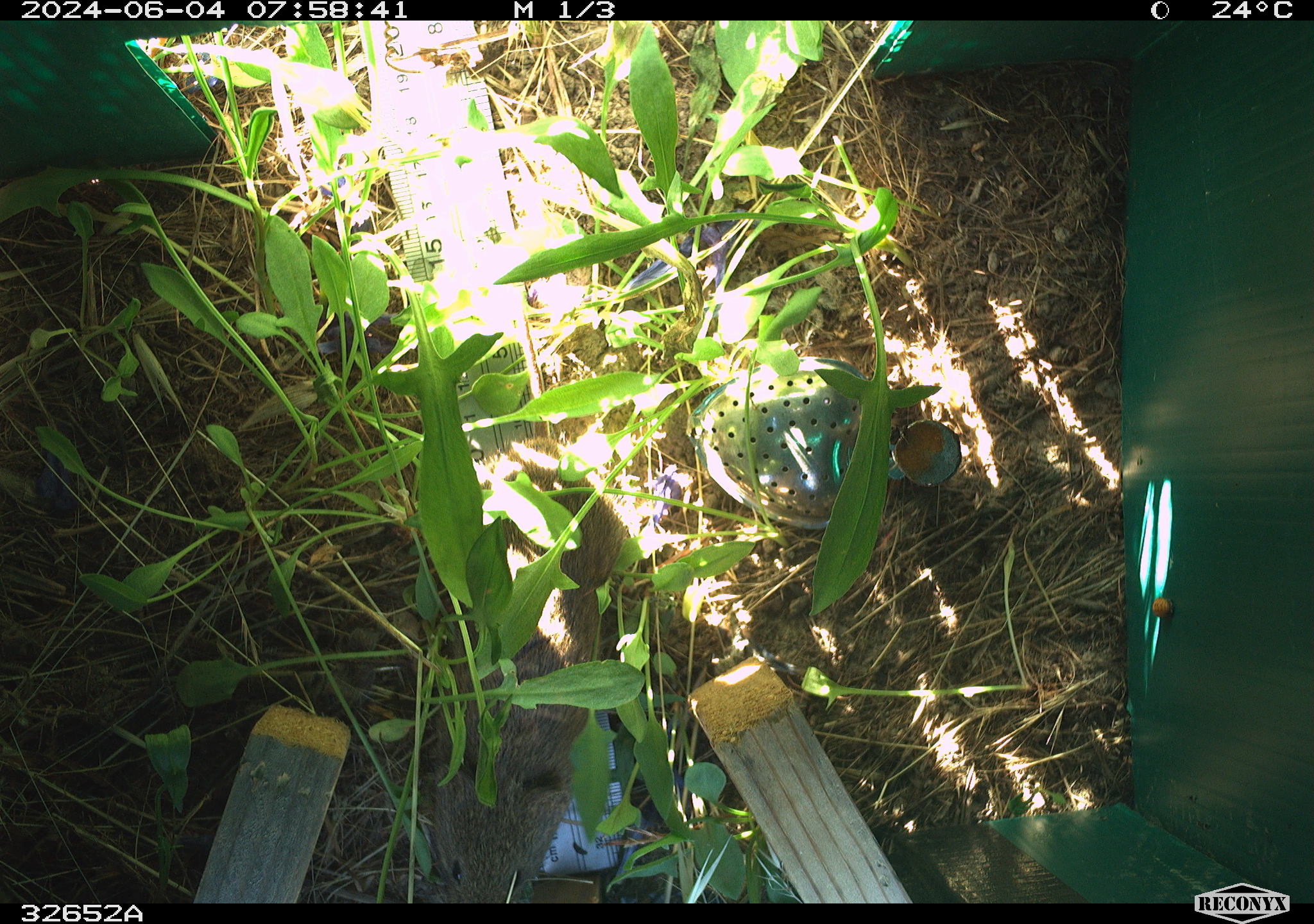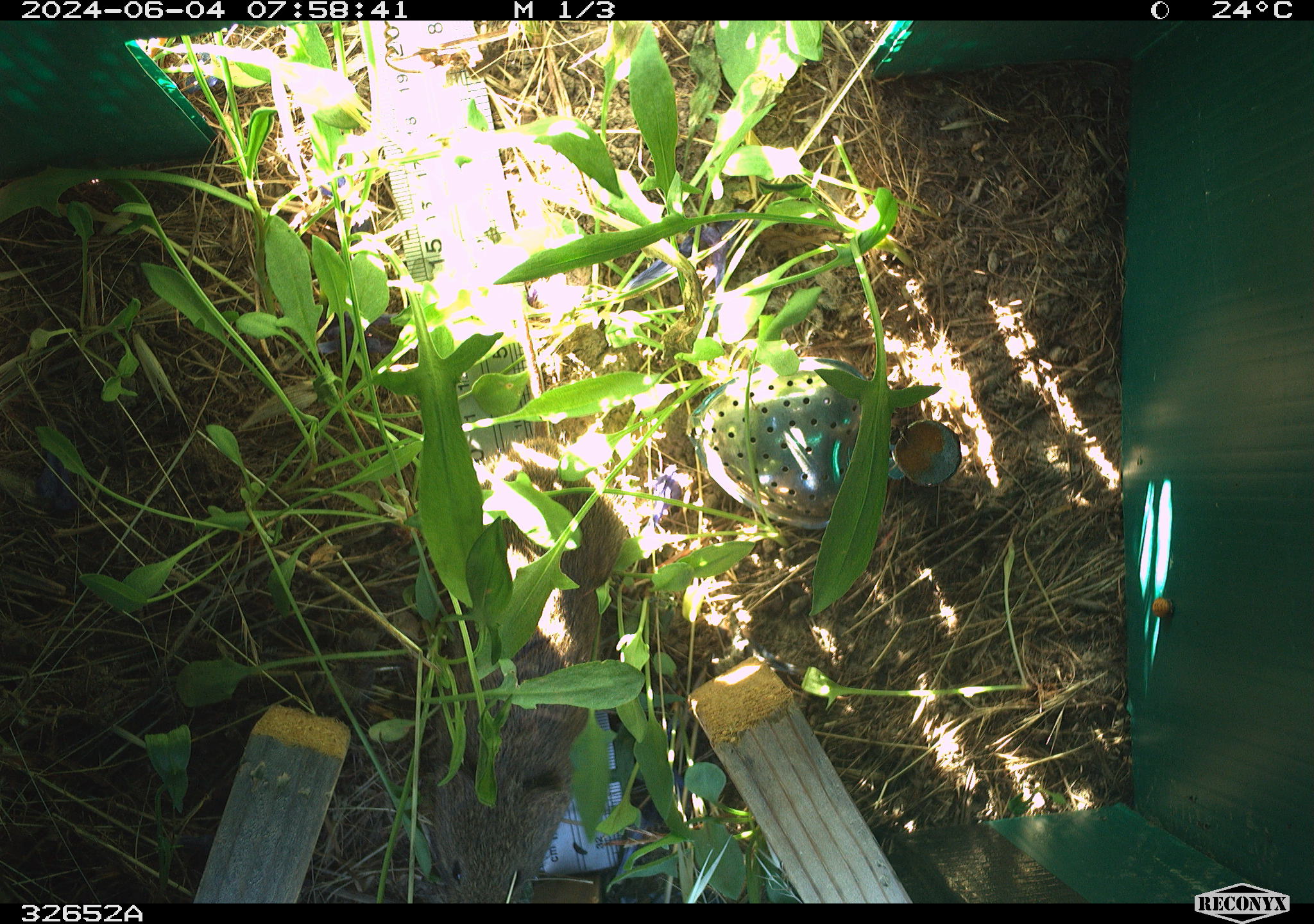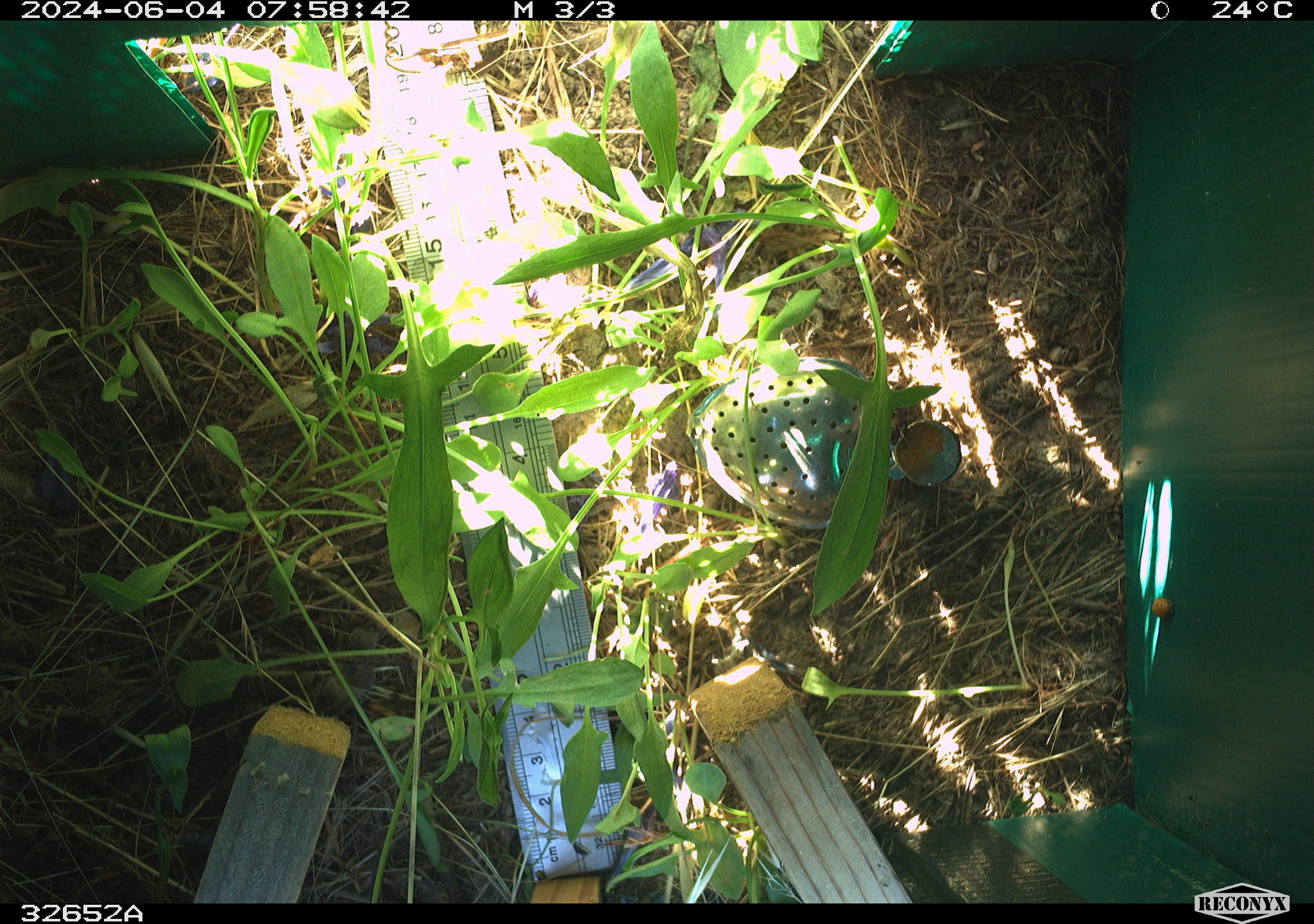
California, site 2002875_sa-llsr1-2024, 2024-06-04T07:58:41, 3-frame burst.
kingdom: Animalia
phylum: Chordata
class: Mammalia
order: Rodentia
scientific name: Rodentia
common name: rodent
Rodent (Rodentia).